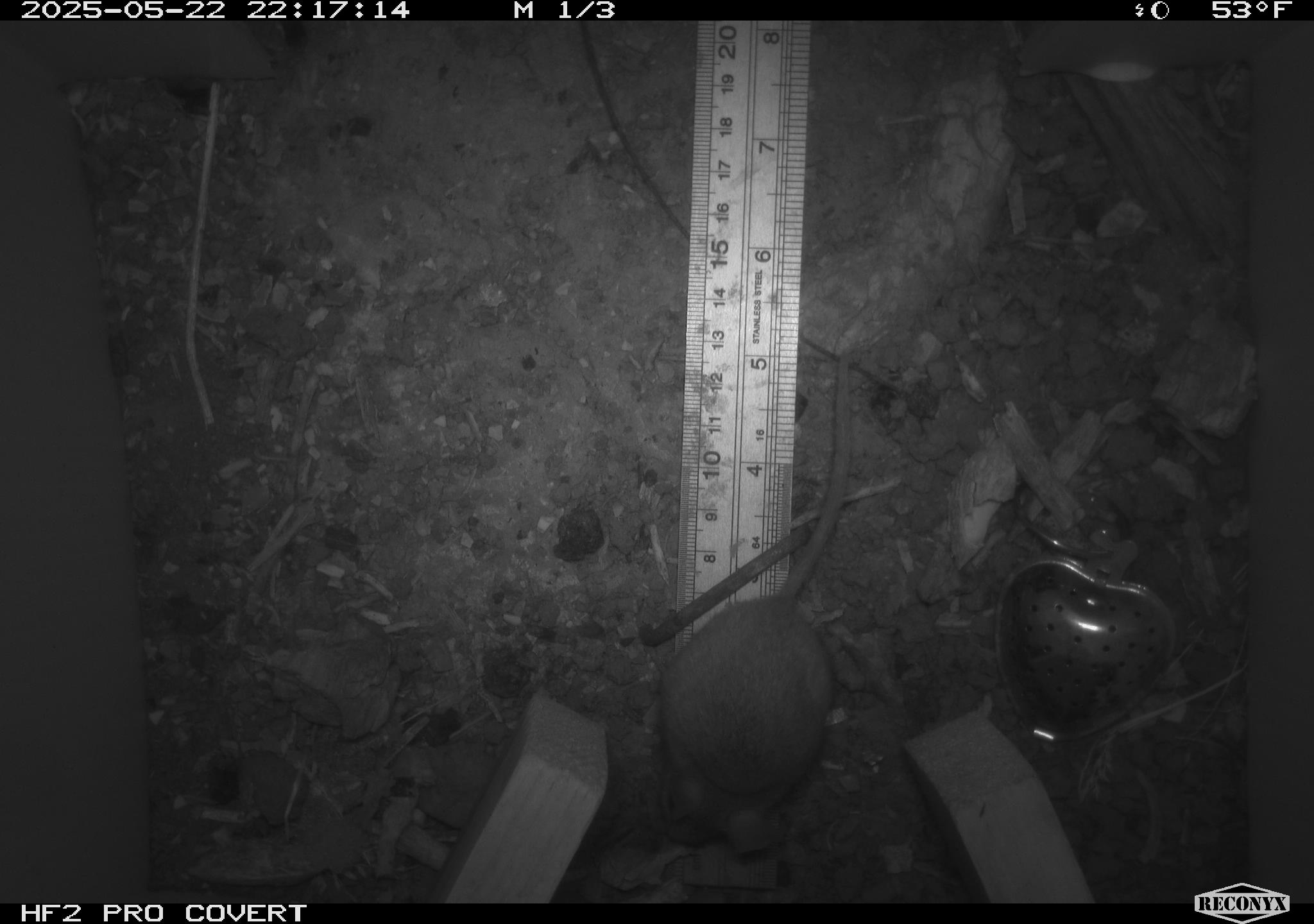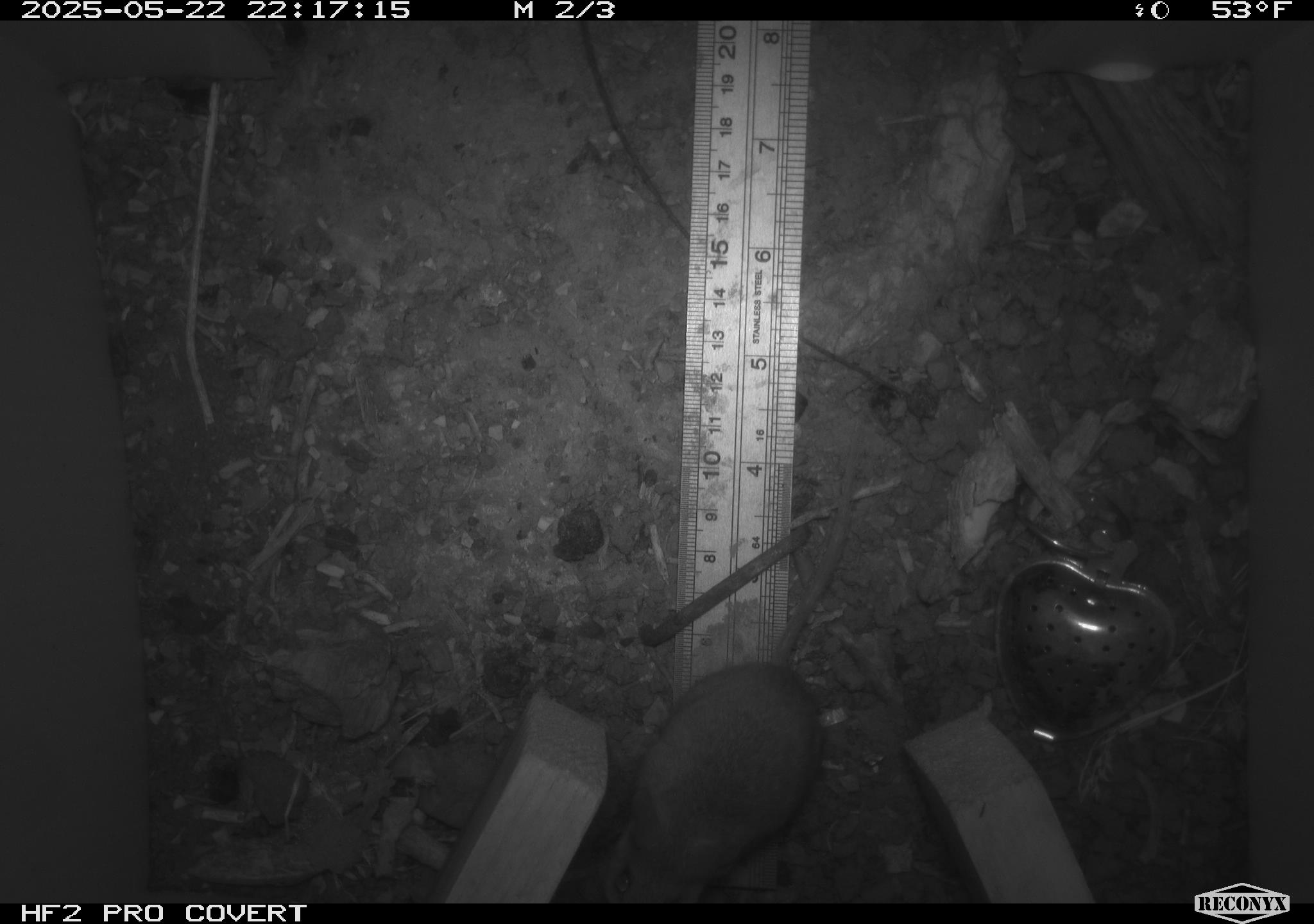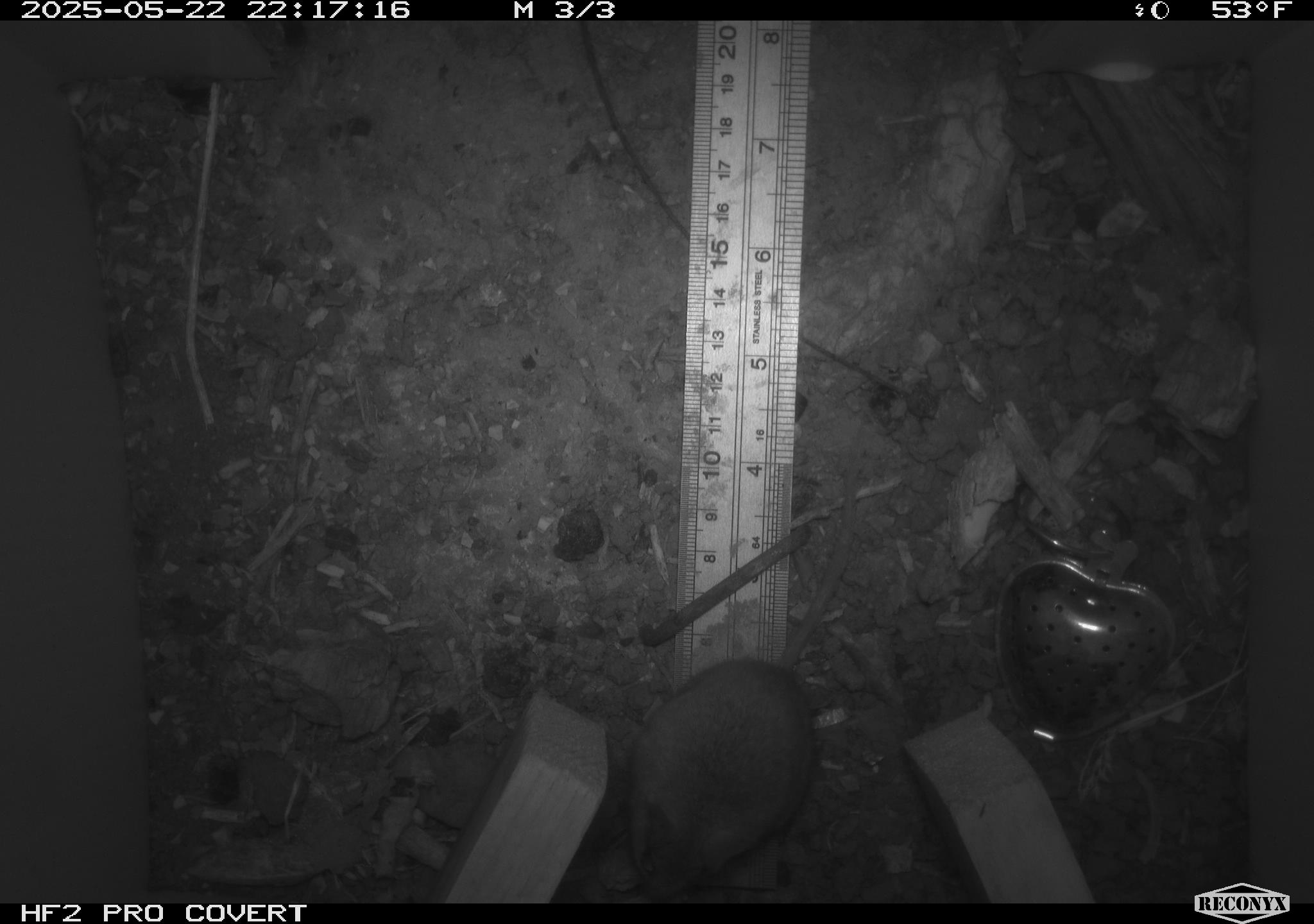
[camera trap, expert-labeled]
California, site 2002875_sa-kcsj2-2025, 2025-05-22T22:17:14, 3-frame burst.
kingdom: Animalia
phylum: Chordata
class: Mammalia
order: Rodentia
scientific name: Rodentia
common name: rodent